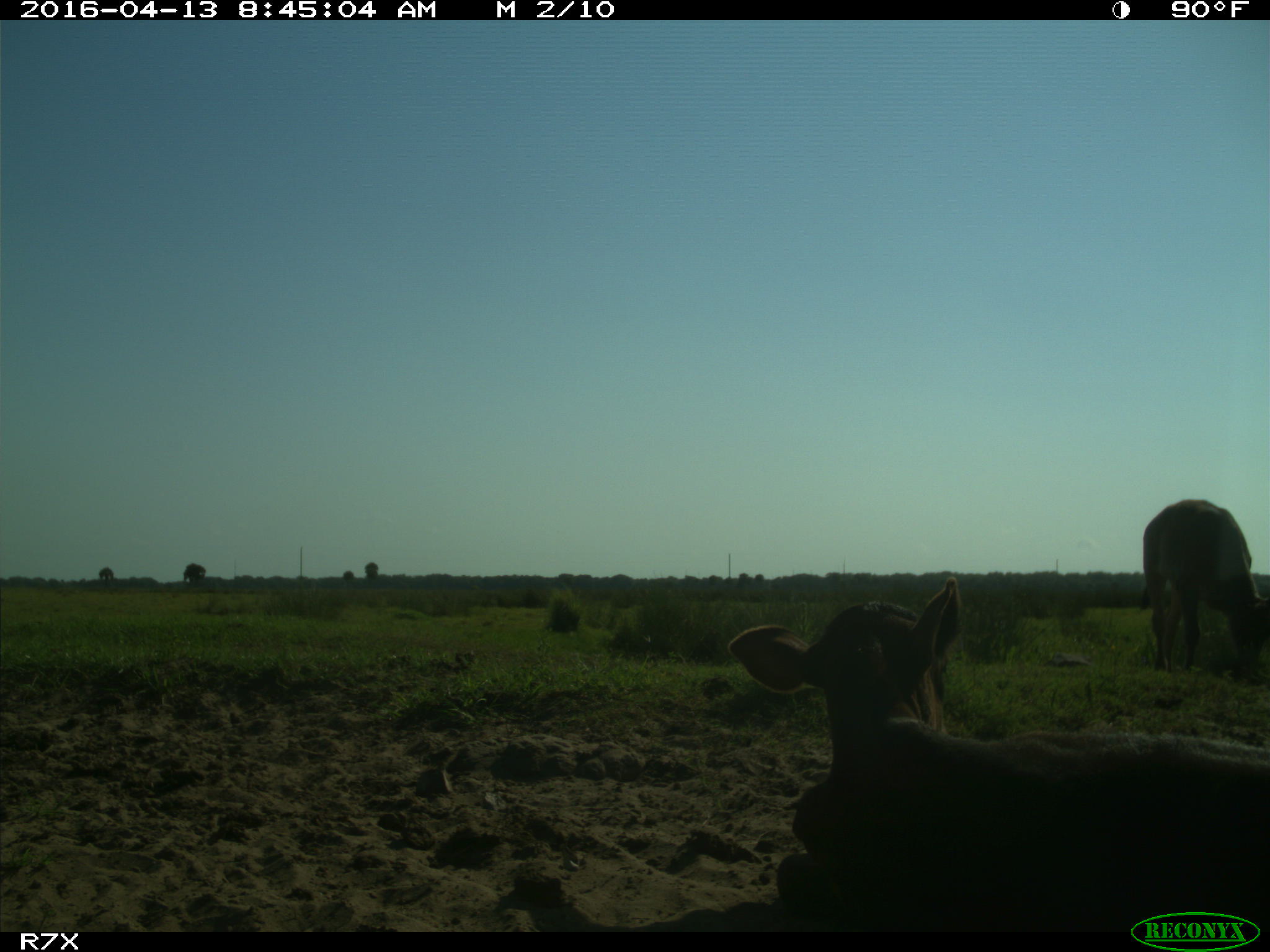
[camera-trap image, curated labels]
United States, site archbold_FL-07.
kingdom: Animalia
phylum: Chordata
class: Mammalia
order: Artiodactyla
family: Bovidae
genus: Bos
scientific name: Bos taurus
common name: domestic cow